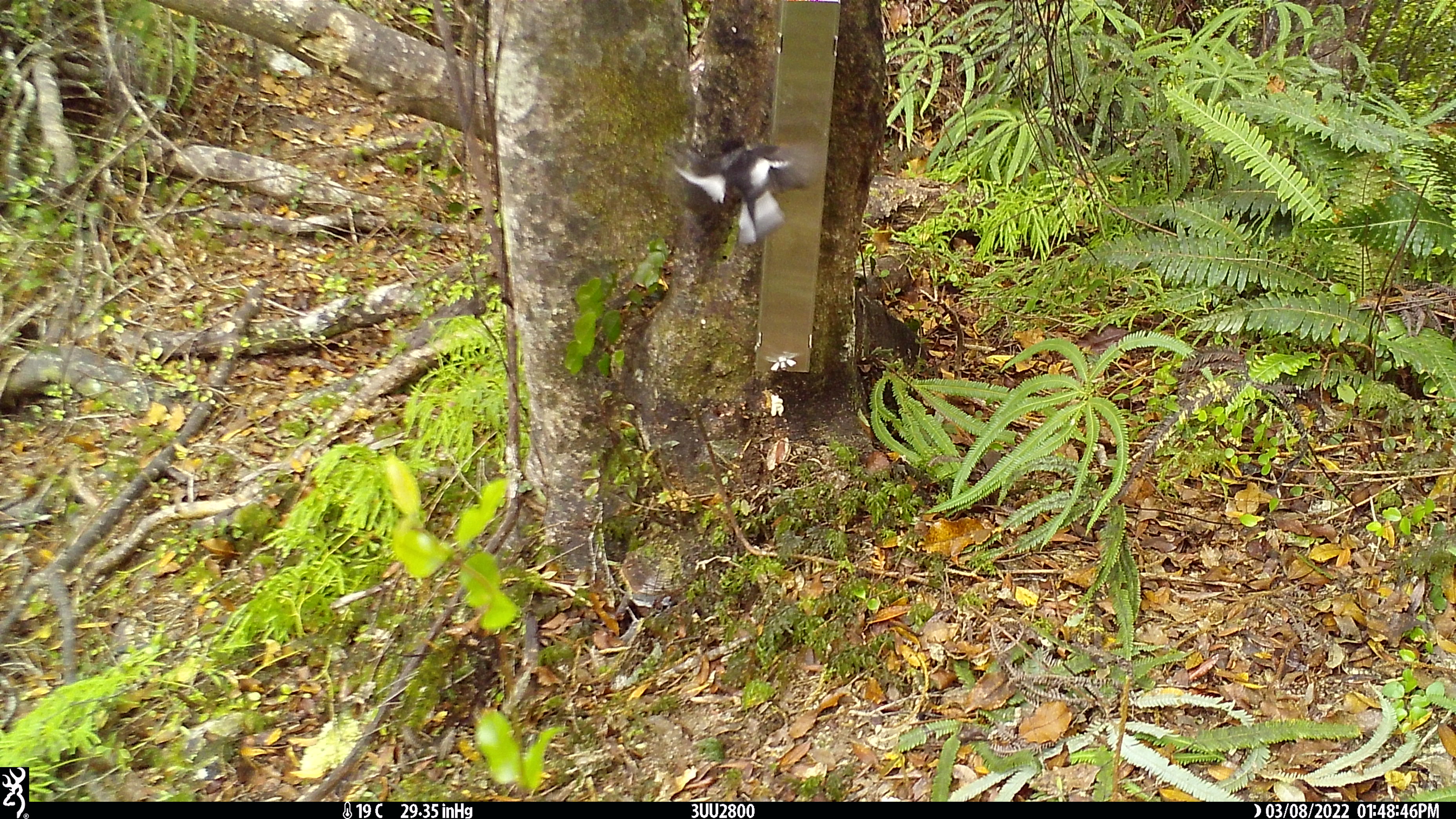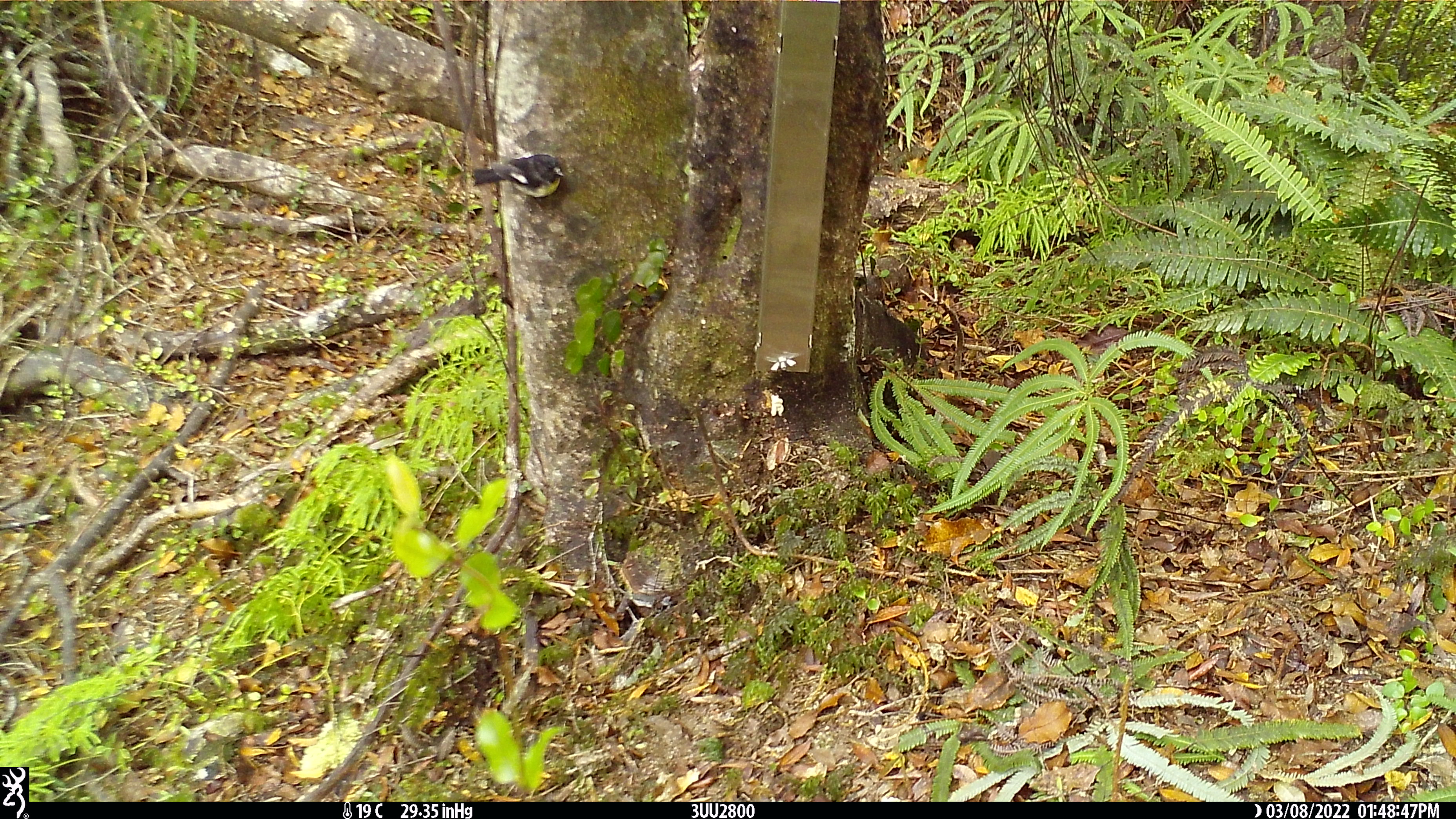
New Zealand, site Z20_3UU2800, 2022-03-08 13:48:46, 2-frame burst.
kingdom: Animalia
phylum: Chordata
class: Aves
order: Passeriformes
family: Petroicidae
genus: Petroica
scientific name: Petroica macrocephala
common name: tomtit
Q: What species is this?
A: Tomtit (Petroica macrocephala).